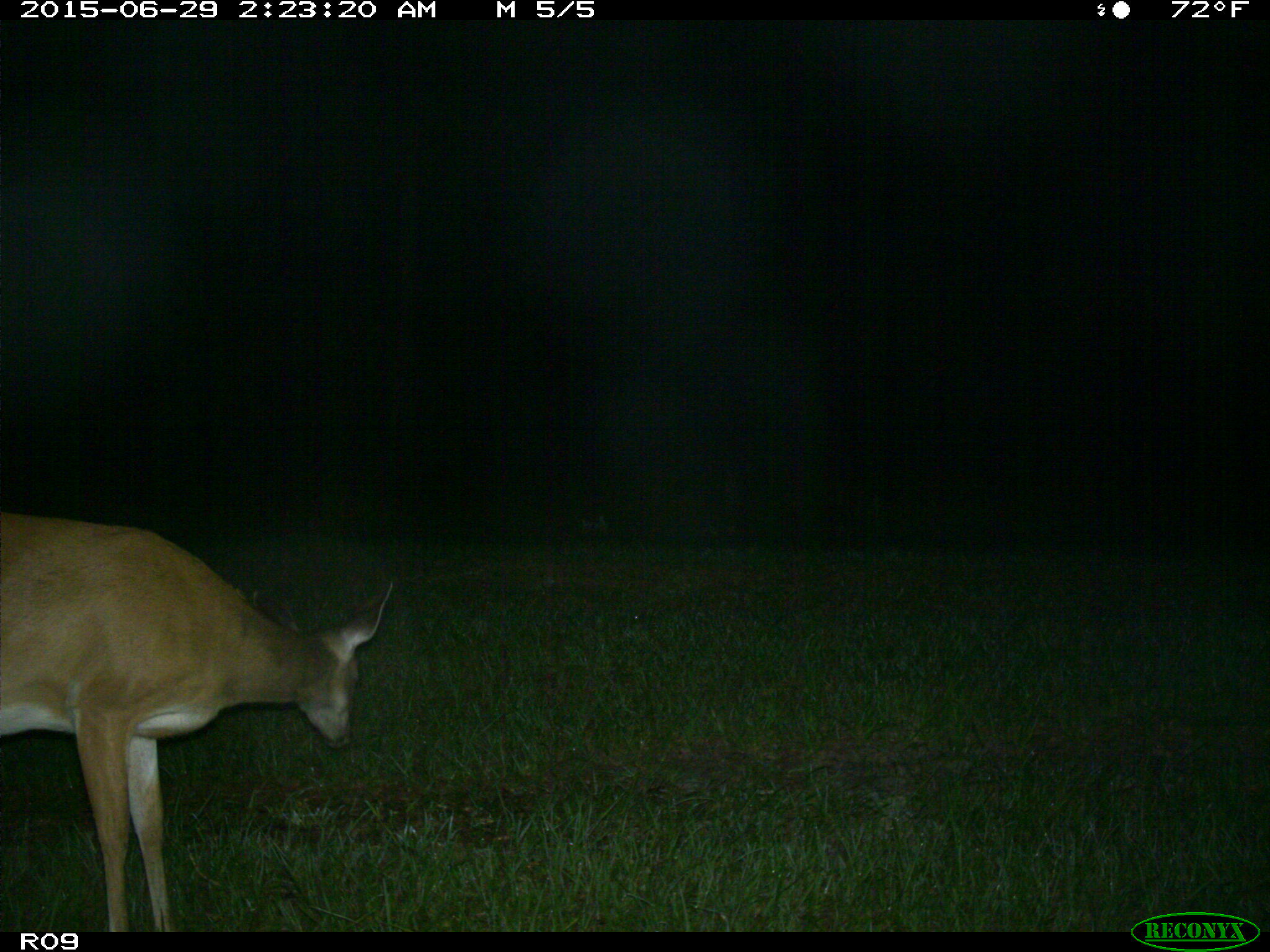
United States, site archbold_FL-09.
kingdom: Animalia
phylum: Chordata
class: Mammalia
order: Artiodactyla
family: Cervidae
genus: Odocoileus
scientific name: Odocoileus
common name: deer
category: unidentified deer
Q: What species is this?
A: Unidentified deer (deer) (Odocoileus).